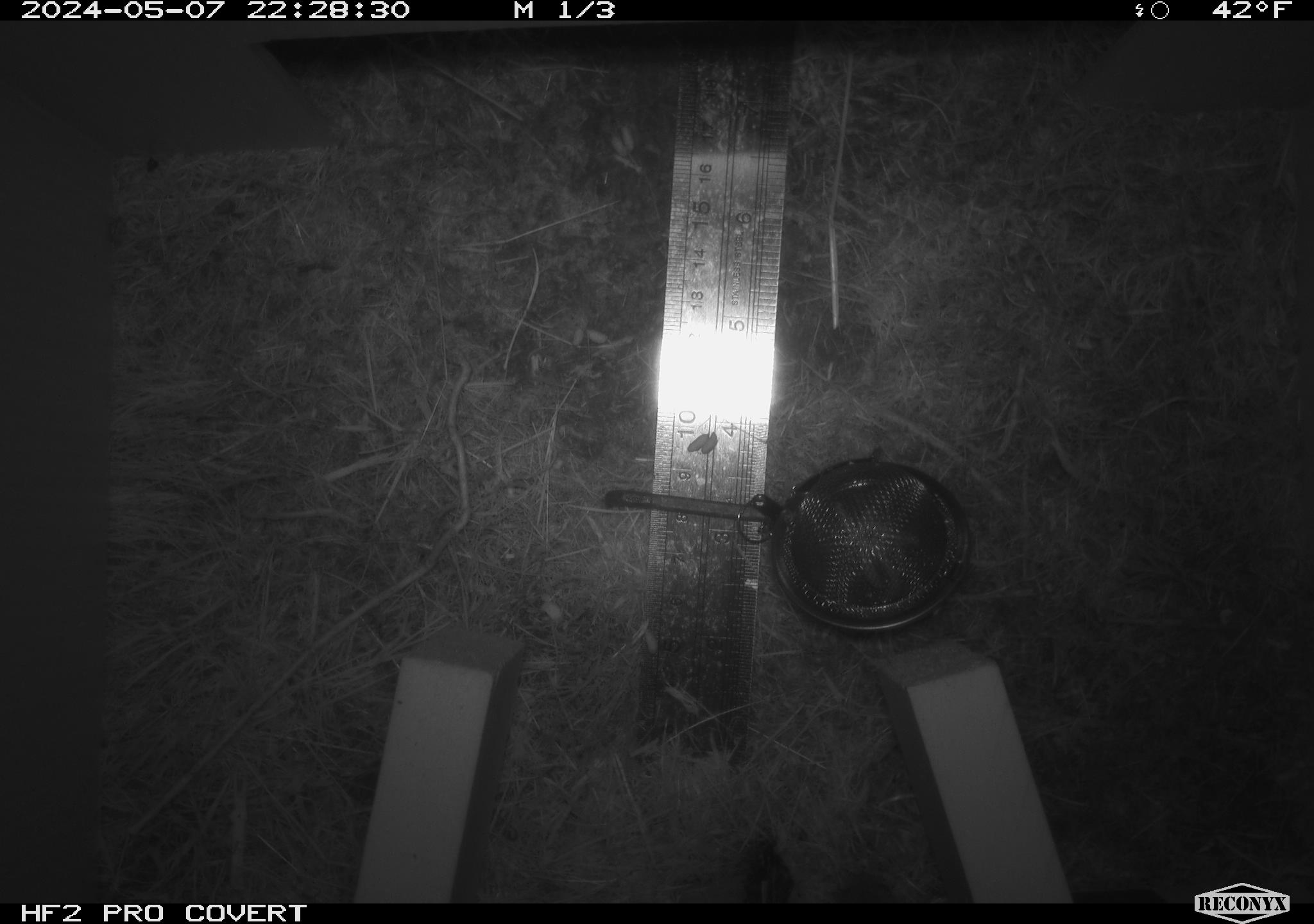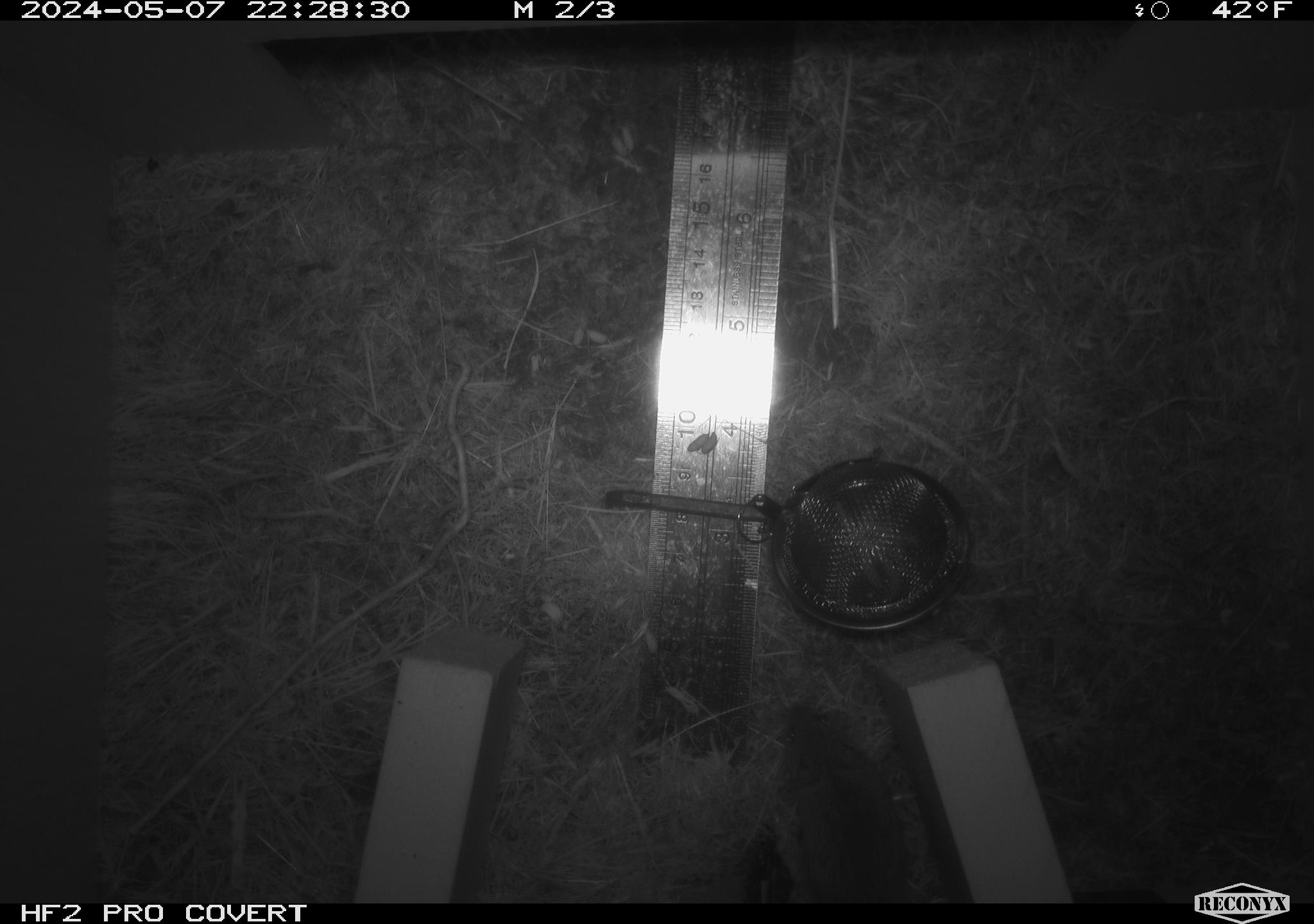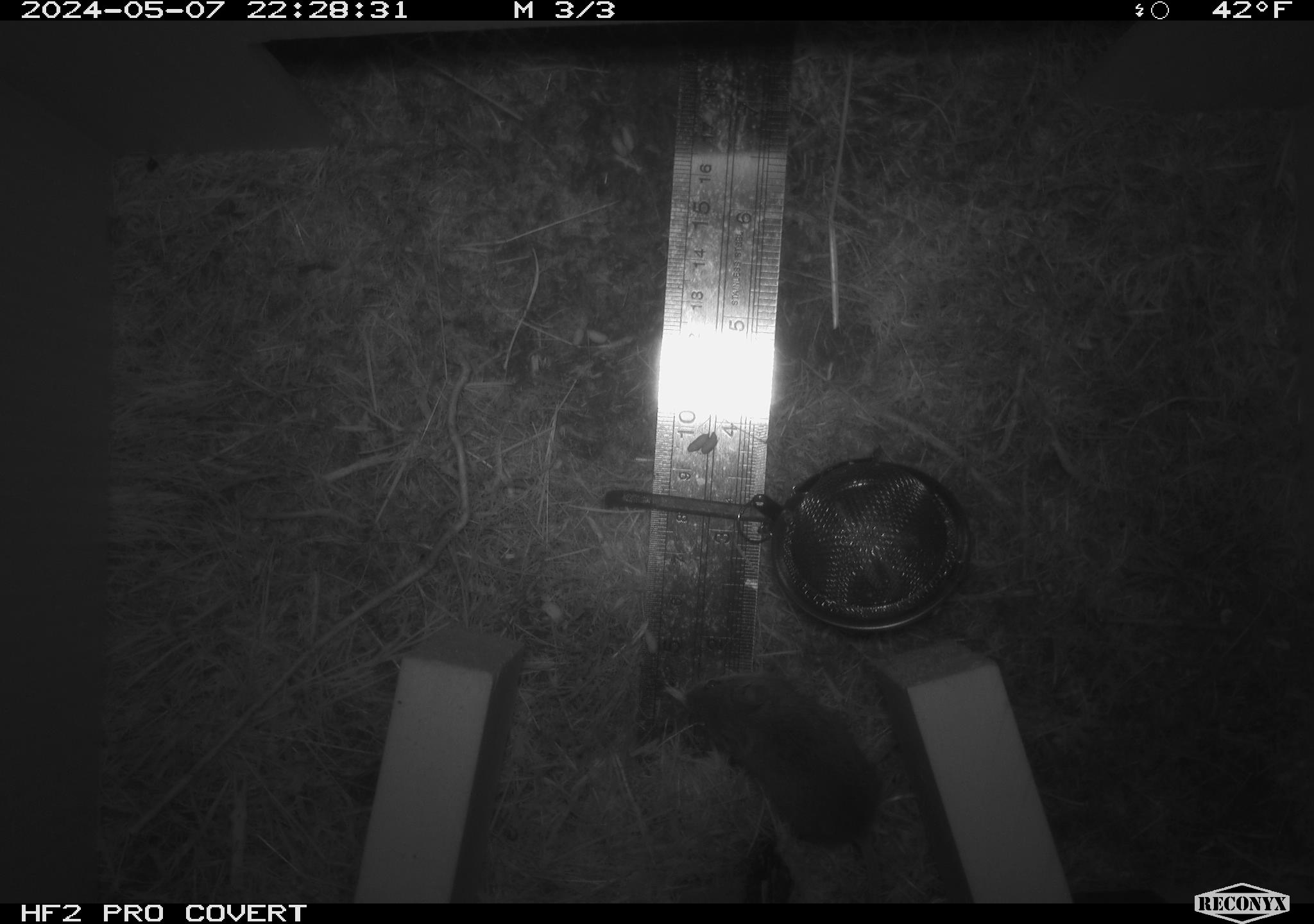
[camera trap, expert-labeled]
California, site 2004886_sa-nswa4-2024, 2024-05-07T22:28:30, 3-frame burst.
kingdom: Animalia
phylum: Chordata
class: Mammalia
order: Rodentia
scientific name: Rodentia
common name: mouse species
Mouse species (Rodentia).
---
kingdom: Animalia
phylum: Arthropoda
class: Malacostraca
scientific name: Malacostraca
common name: amphipods, crabs, isopods, krill, lobsters and shrimps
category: malacostracan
Malacostracan (amphipods, crabs, isopods, krill, lobsters and shrimps) (Malacostraca).